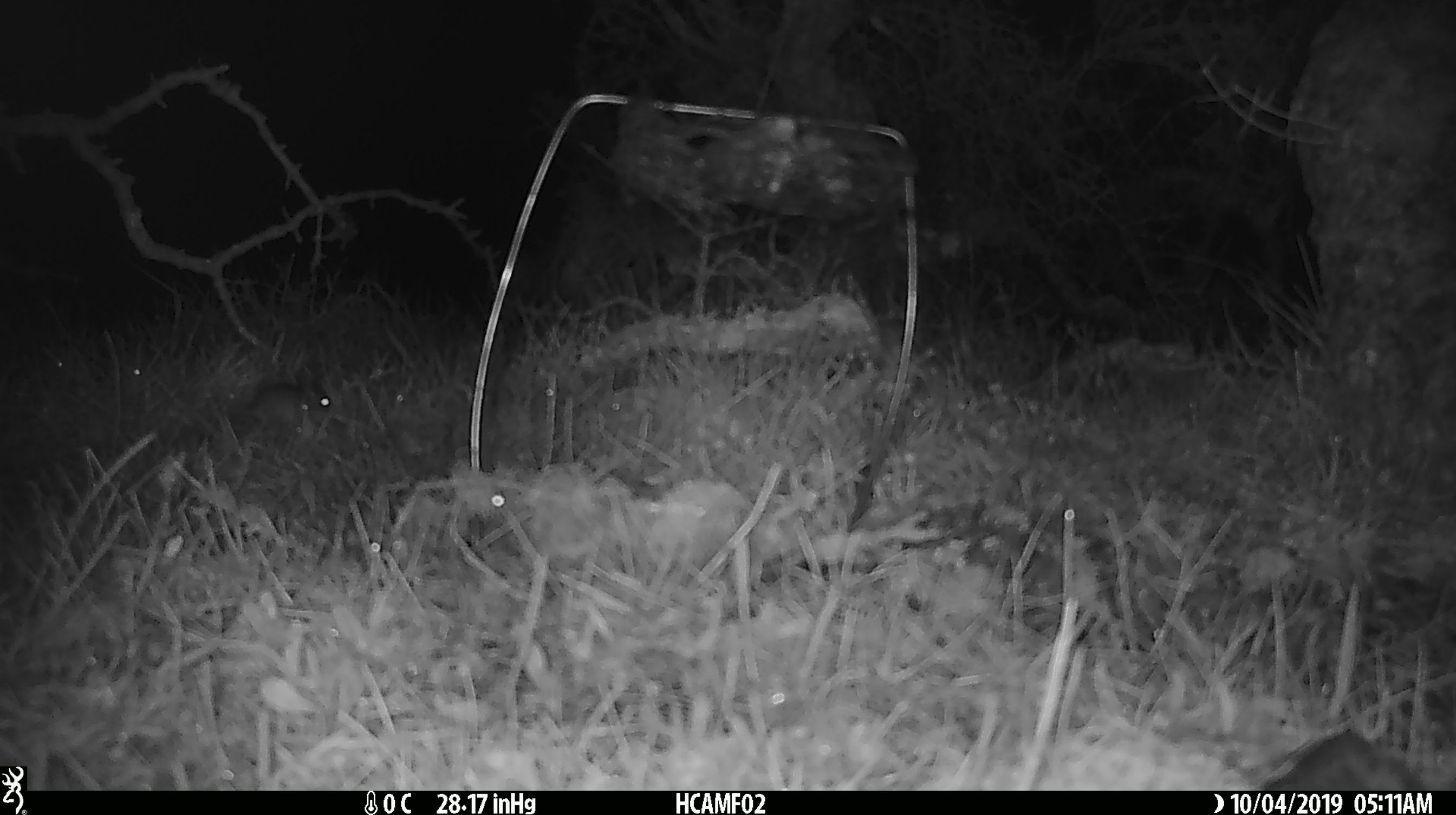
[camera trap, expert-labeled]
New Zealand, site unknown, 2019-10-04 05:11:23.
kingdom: Animalia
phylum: Chordata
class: Mammalia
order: Rodentia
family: Muridae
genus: Mus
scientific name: Mus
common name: mouse